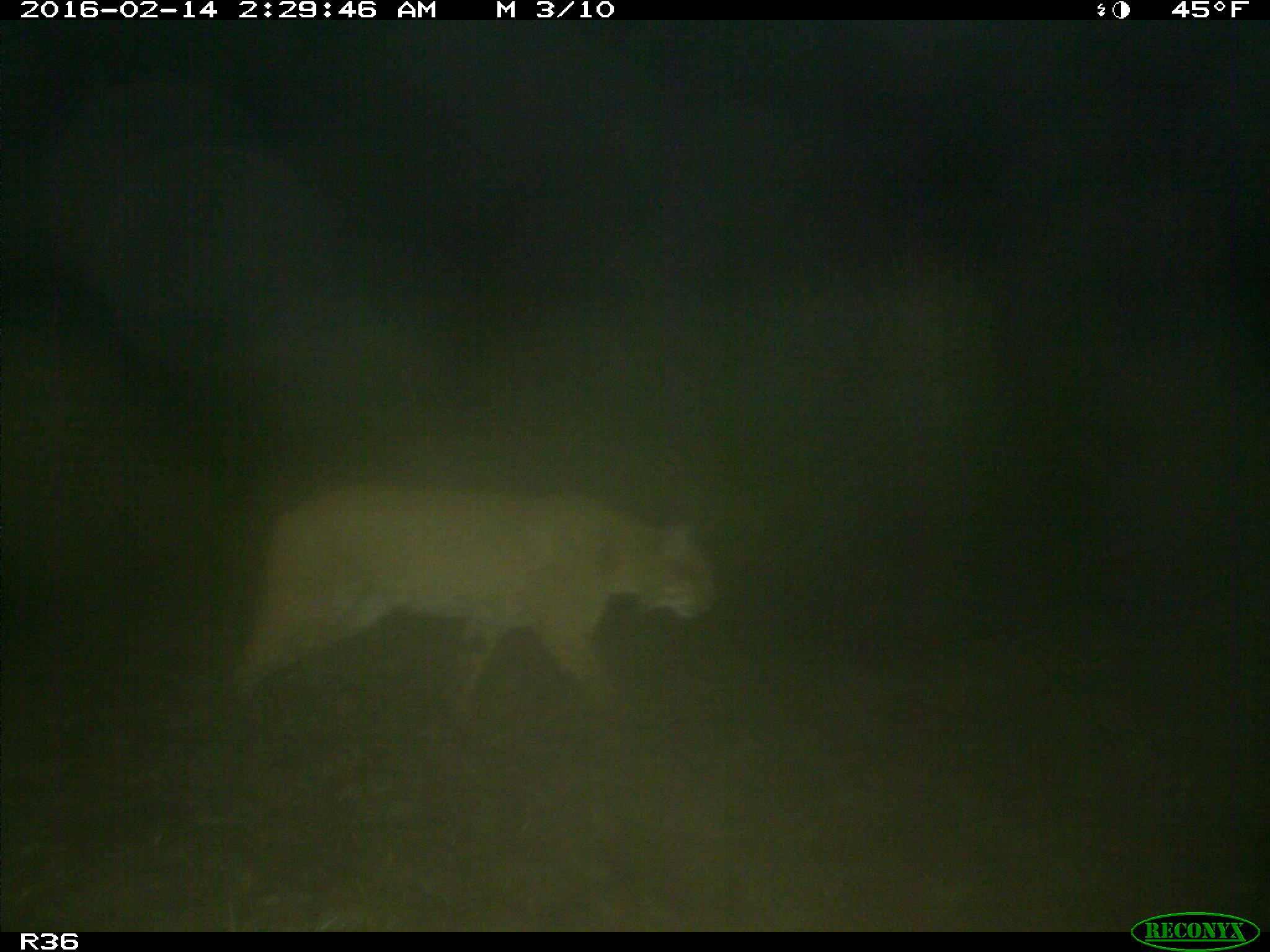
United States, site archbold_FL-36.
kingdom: Animalia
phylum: Chordata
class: Mammalia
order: Carnivora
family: Felidae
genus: Lynx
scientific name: Lynx rufus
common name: bobcat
Lynx rufus (bobcat).